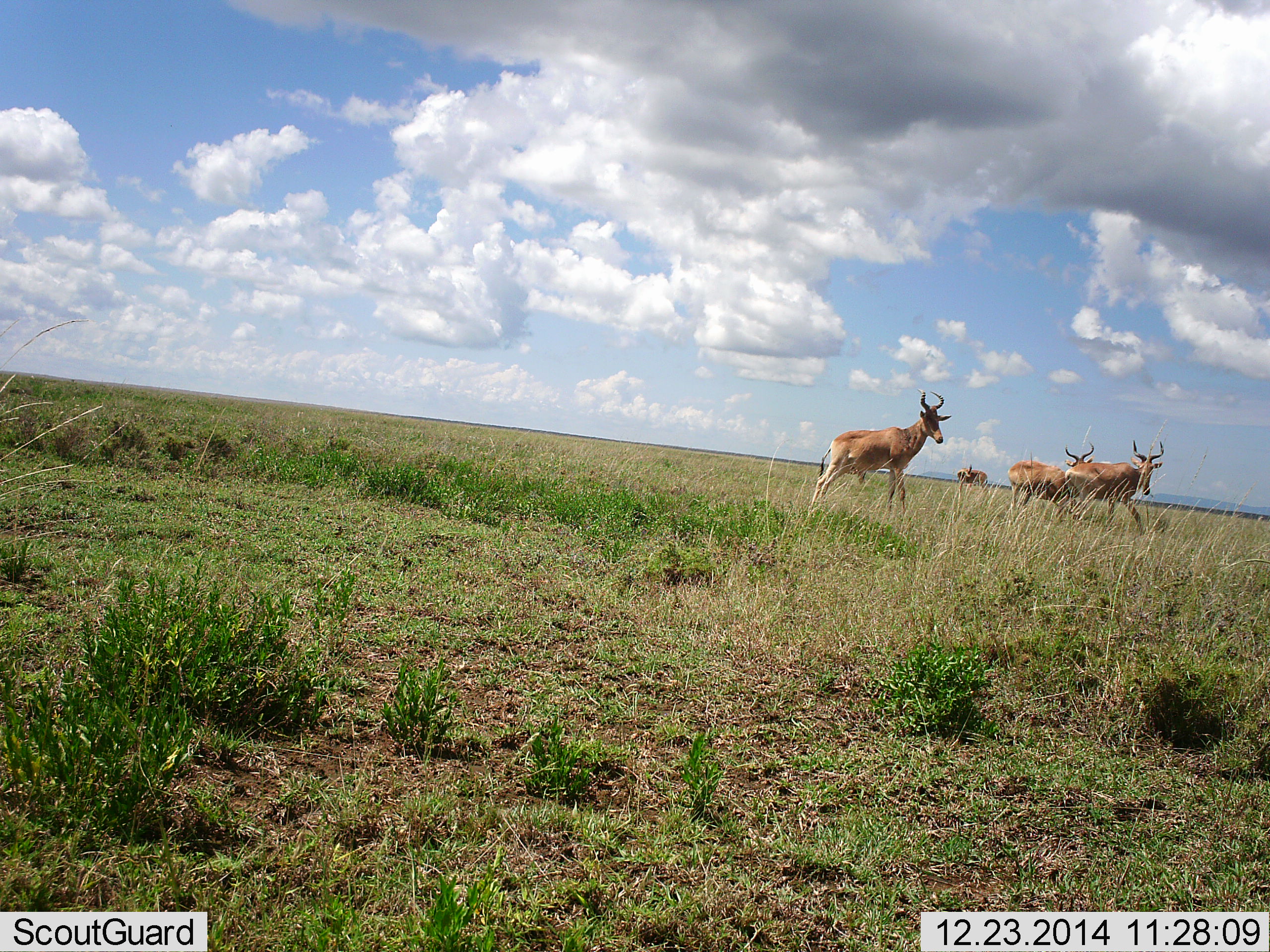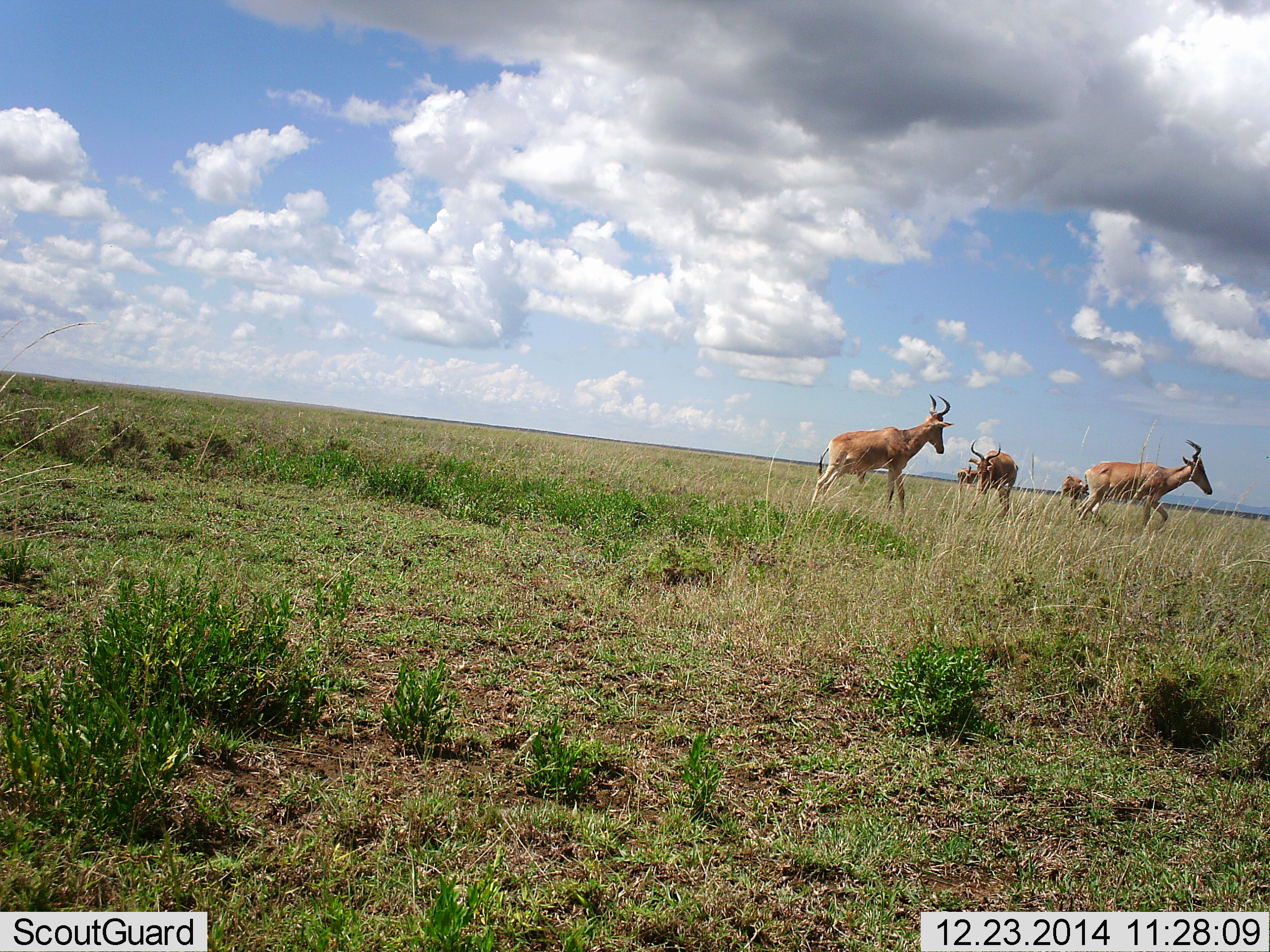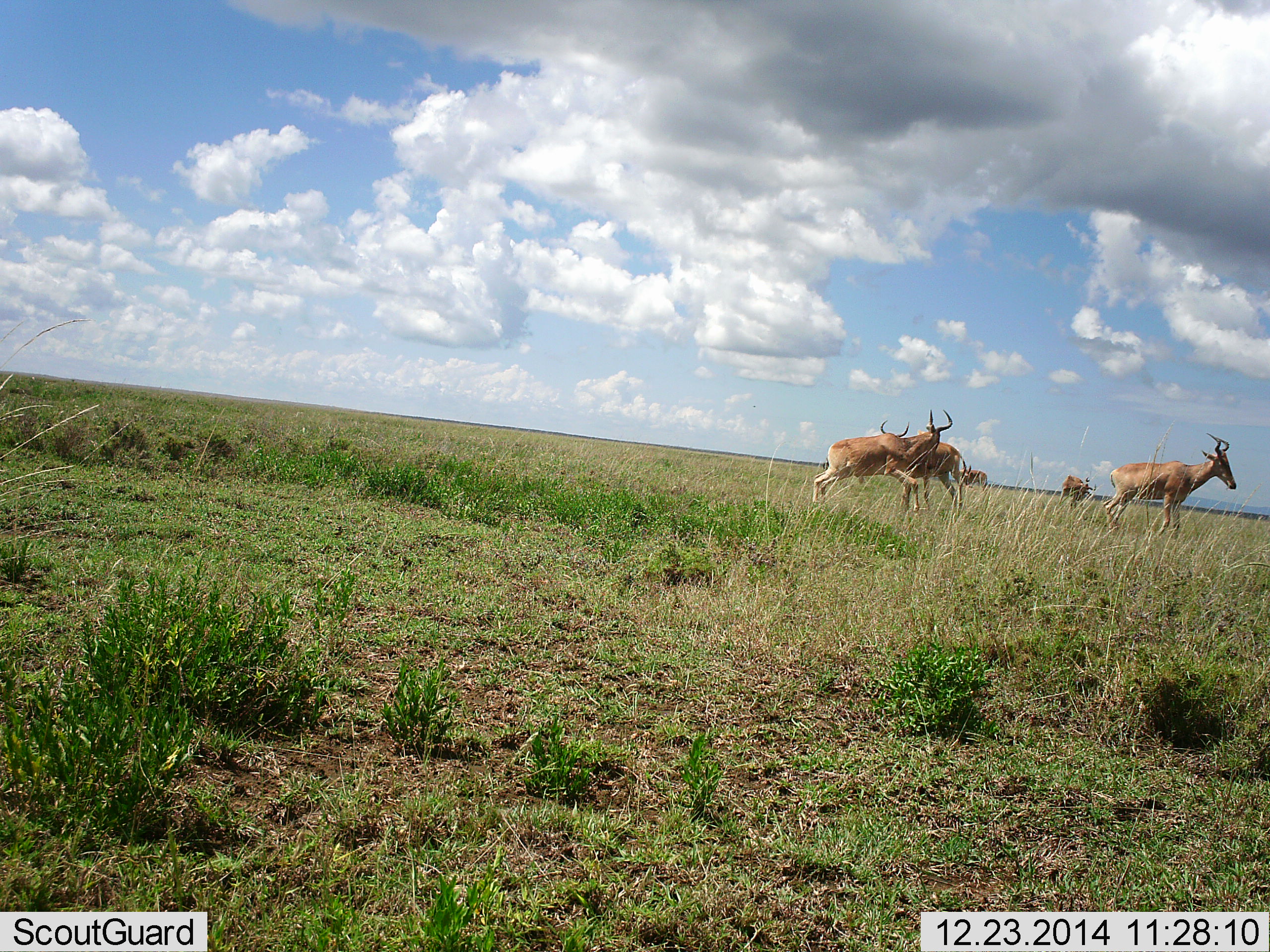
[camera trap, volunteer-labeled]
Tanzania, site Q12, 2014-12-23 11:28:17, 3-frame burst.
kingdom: Animalia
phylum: Chordata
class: Mammalia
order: Artiodactyla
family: Bovidae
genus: Alcelaphus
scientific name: Alcelaphus buselaphus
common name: hartebeest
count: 3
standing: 40%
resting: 0%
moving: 70%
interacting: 50%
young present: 0%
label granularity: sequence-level